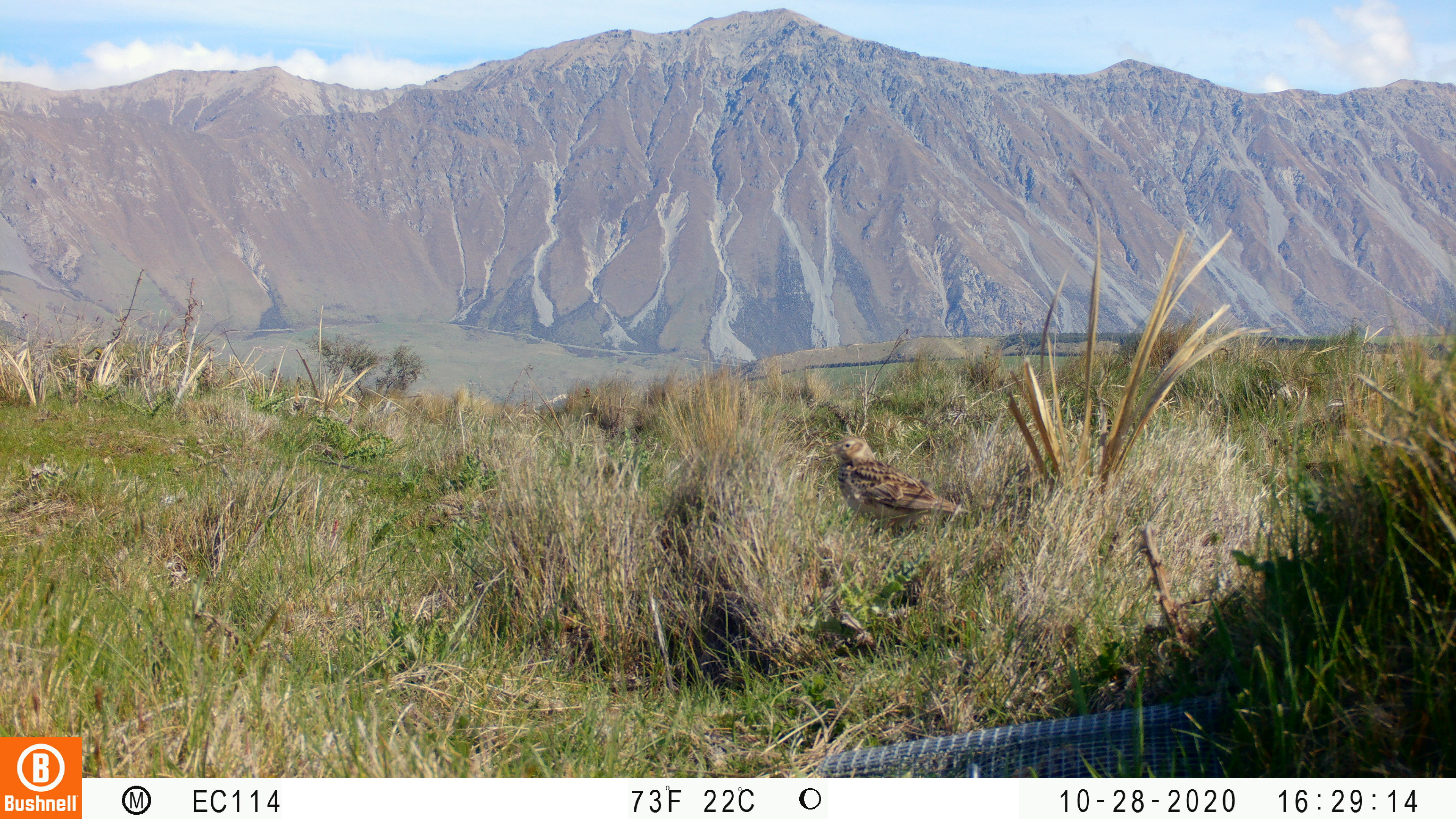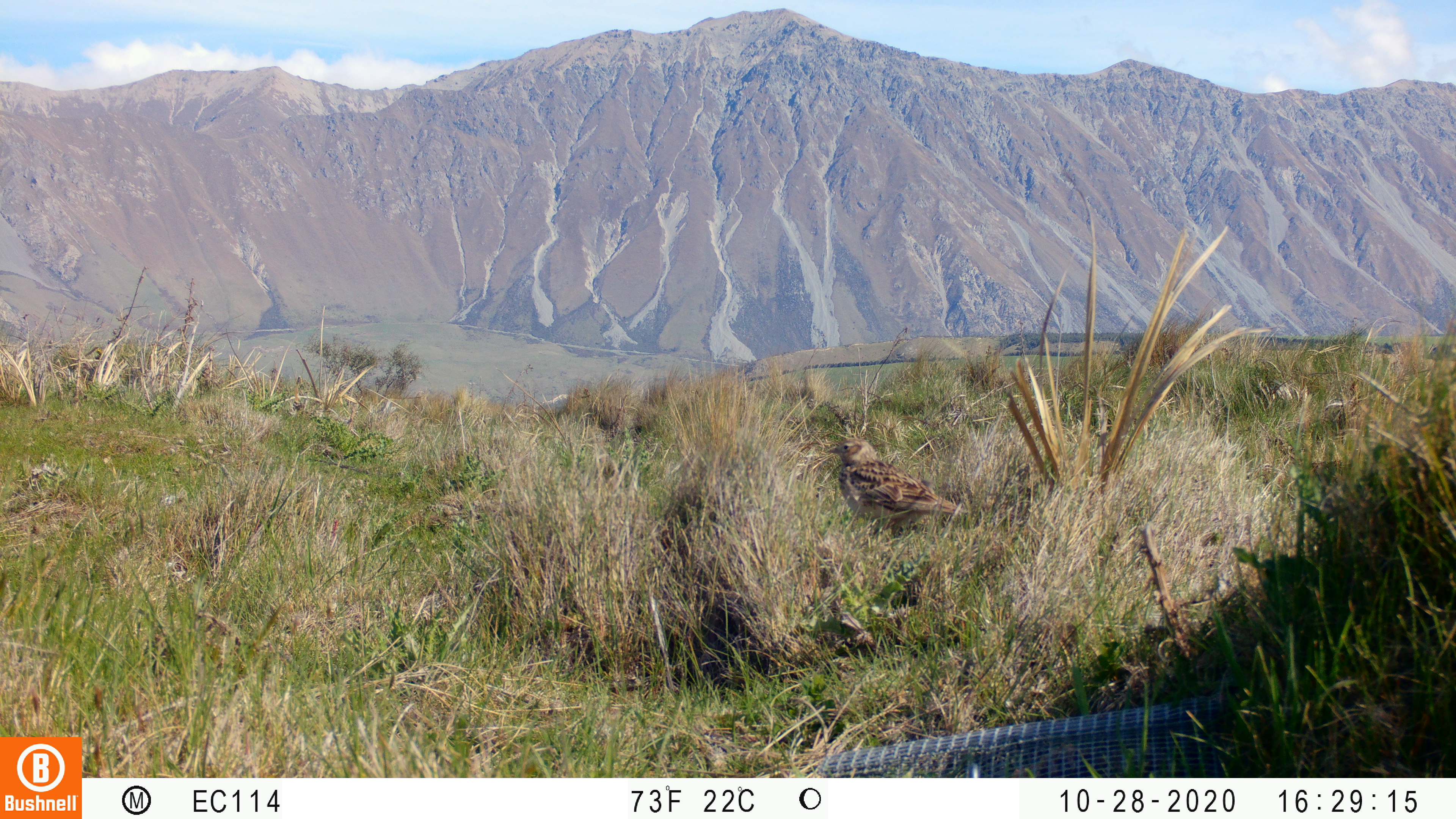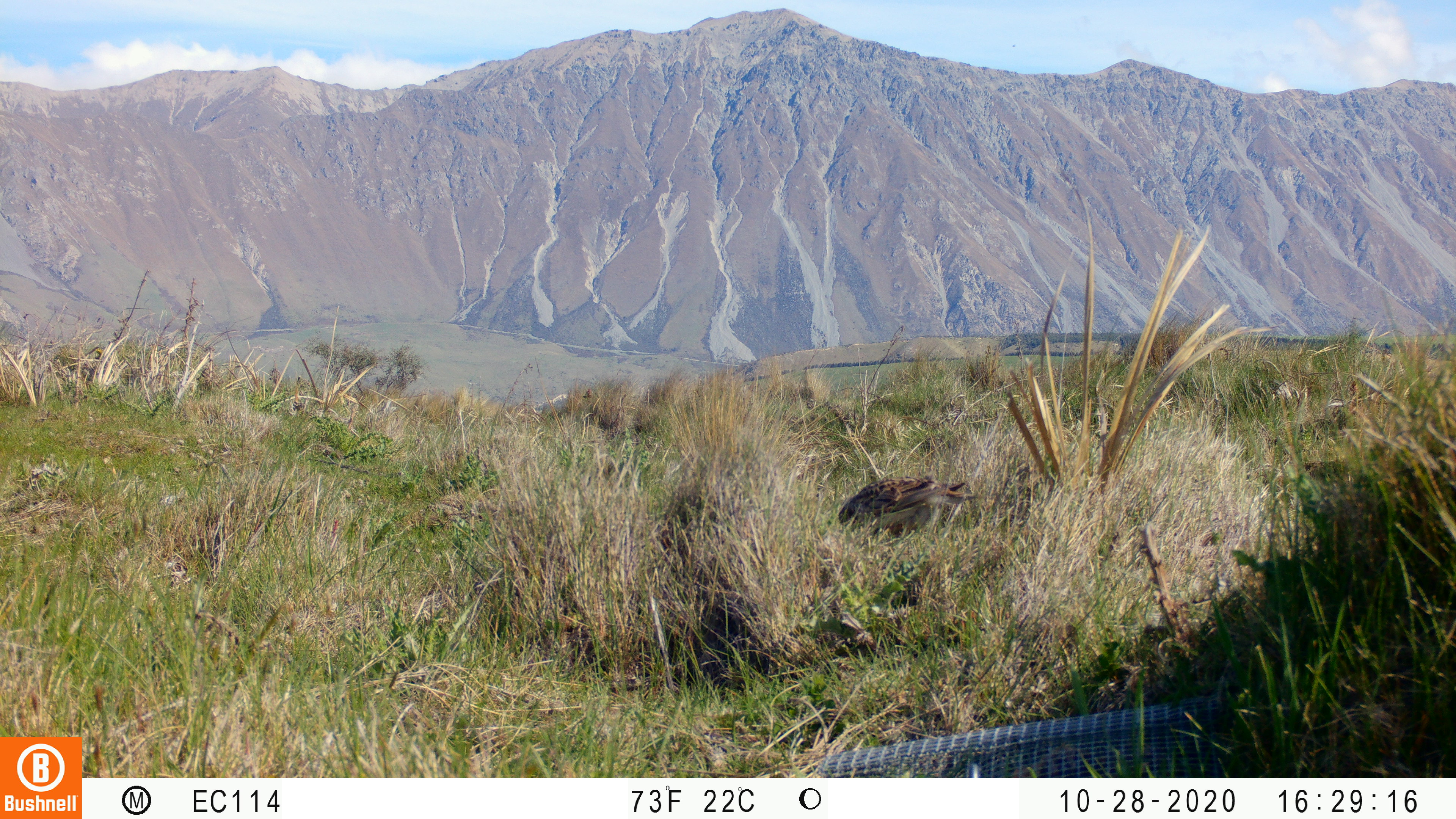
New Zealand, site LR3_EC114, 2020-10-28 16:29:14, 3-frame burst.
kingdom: Animalia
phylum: Chordata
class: Aves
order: Passeriformes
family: Motacillidae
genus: Anthus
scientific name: Anthus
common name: pipit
Pipit (Anthus).